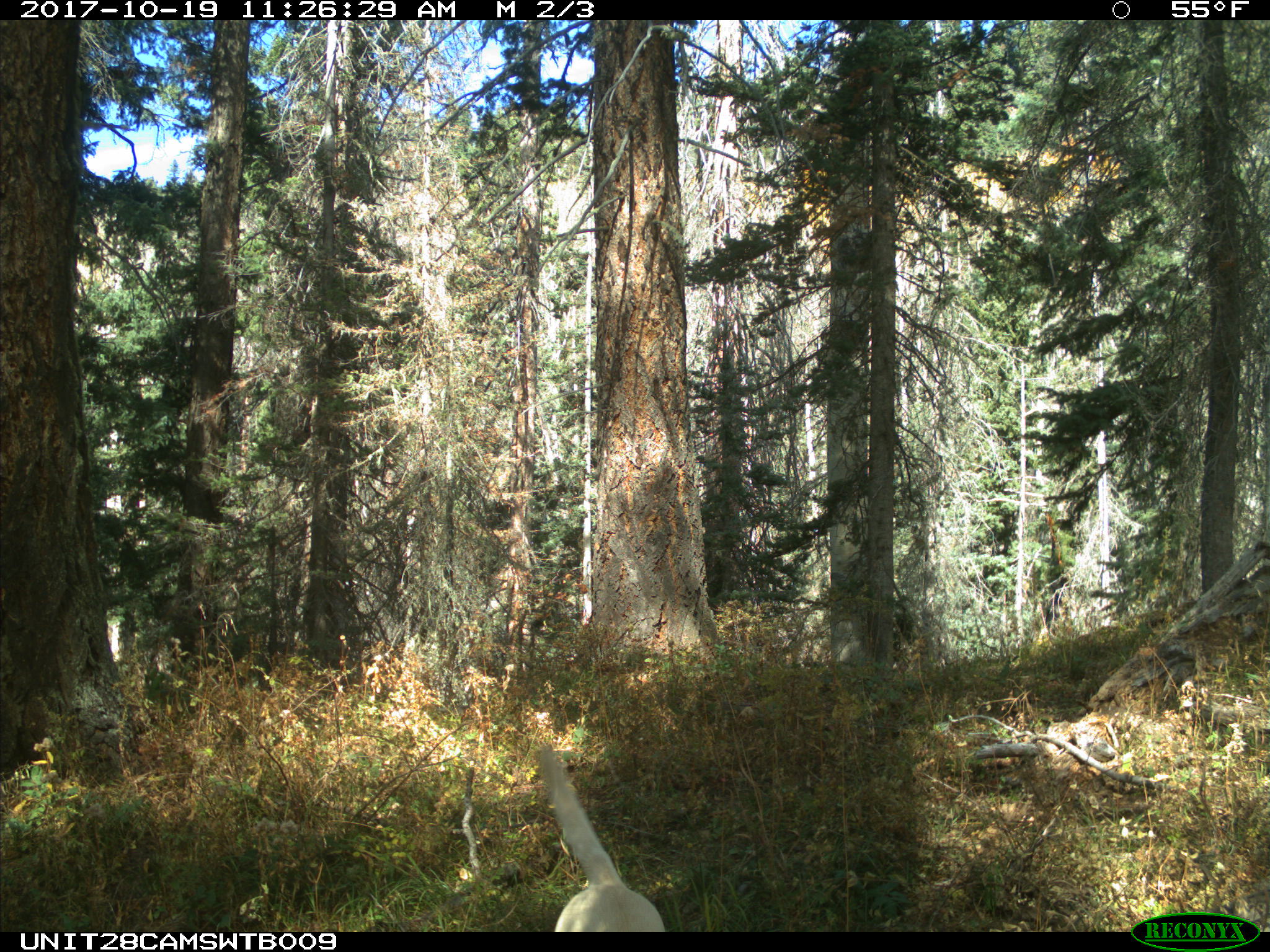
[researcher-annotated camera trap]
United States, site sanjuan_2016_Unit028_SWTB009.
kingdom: Animalia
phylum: Chordata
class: Mammalia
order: Carnivora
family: Canidae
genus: Canis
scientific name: Canis familiaris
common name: domestic dog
Canis familiaris (domestic dog).